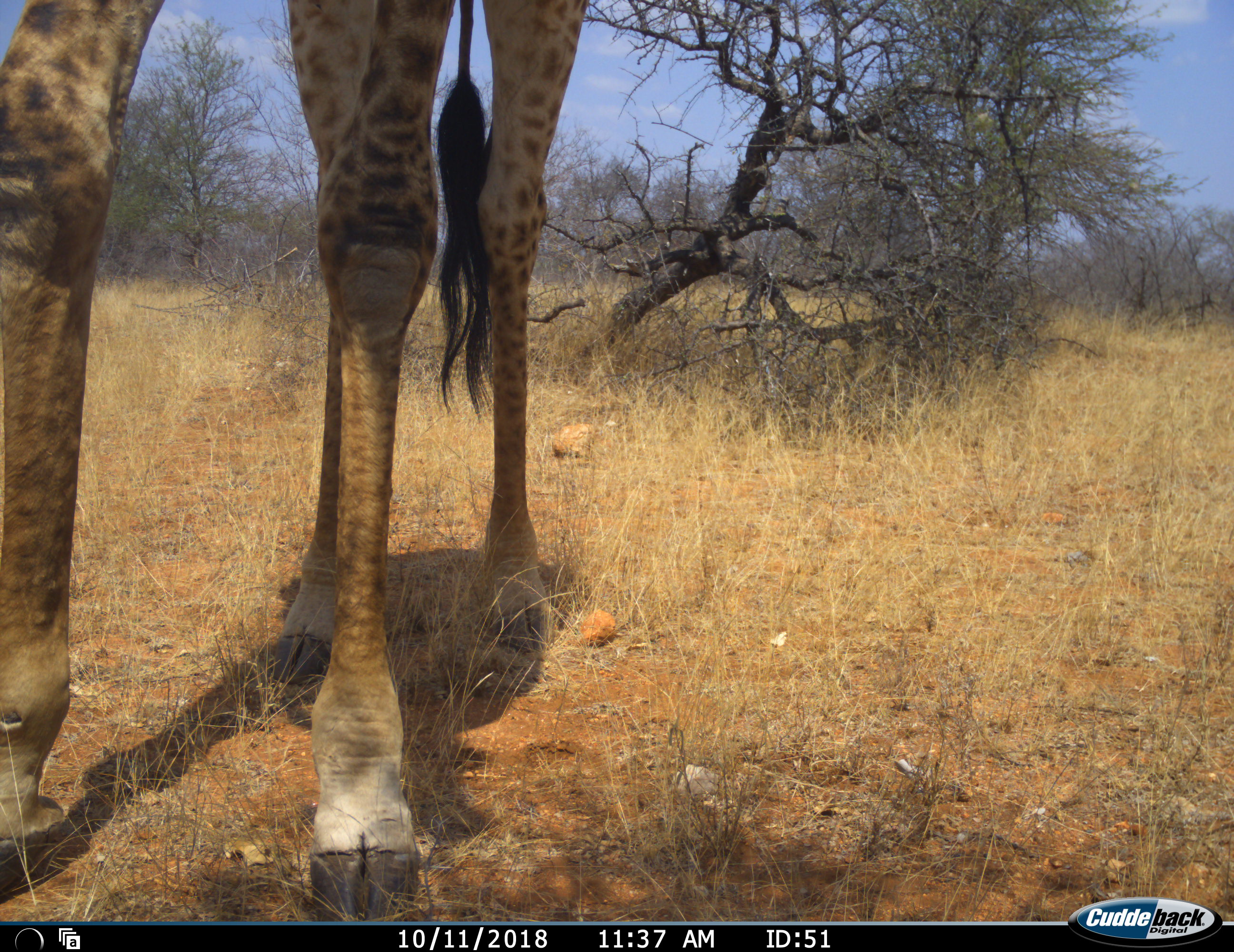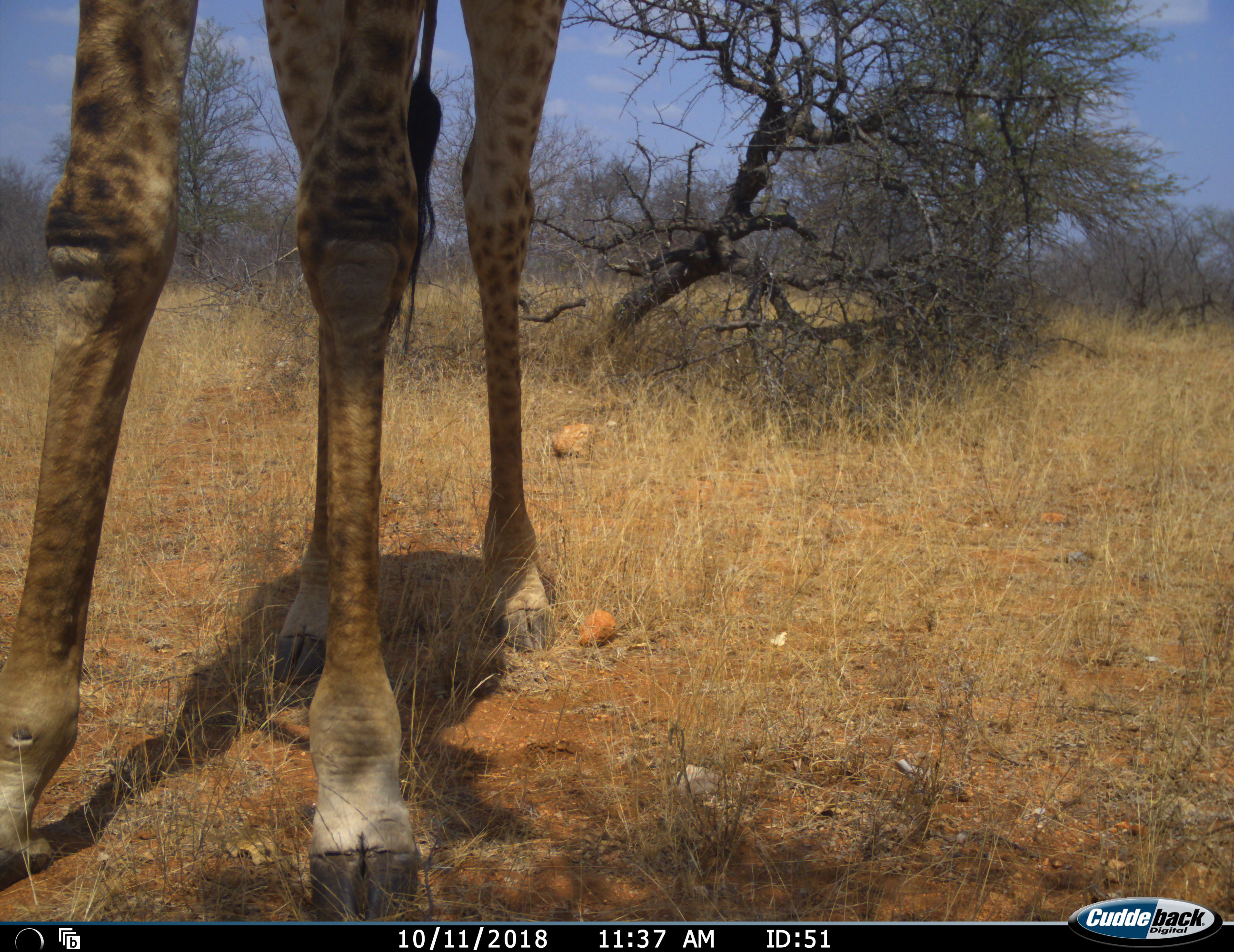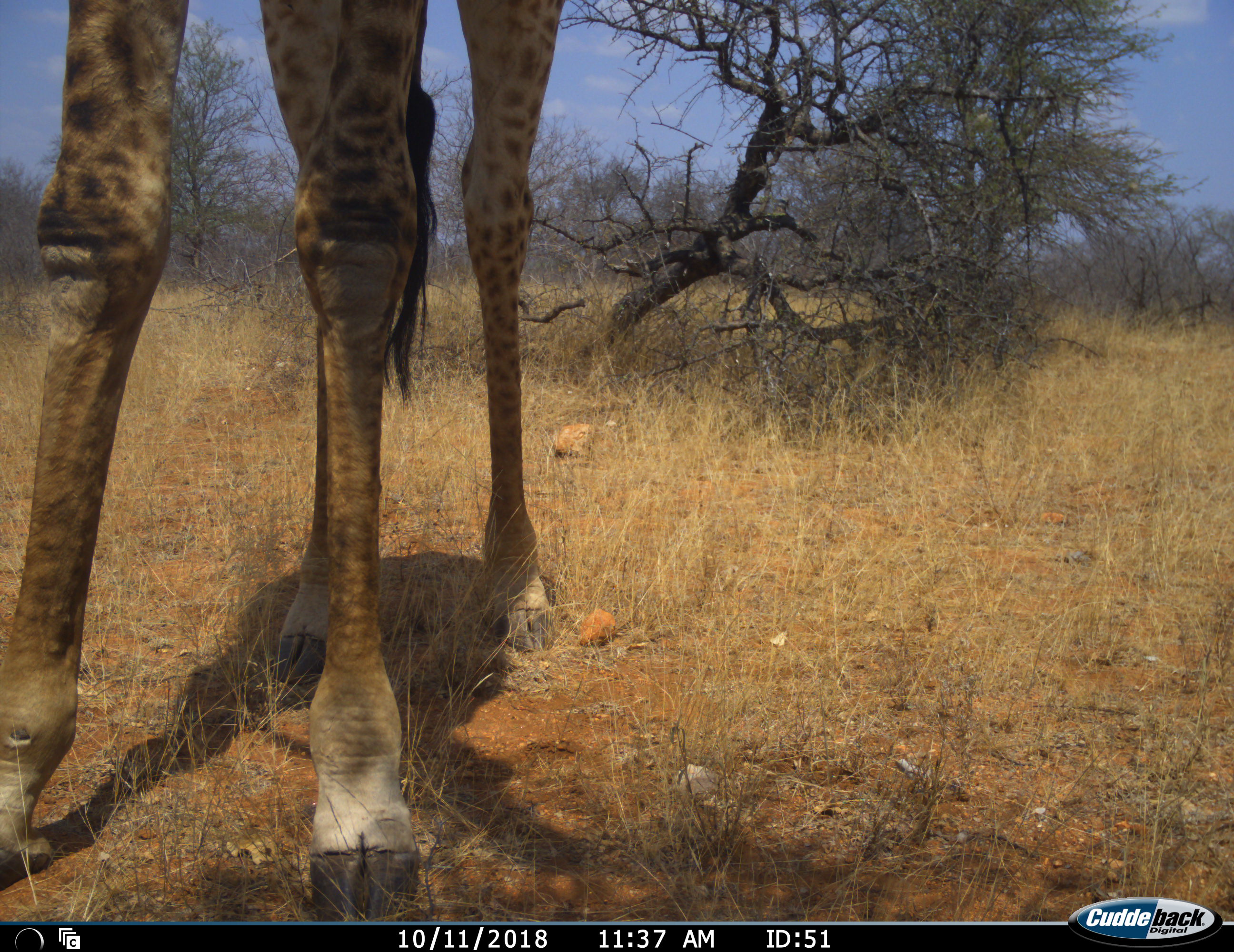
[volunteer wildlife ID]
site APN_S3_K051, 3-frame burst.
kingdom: Animalia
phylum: Chordata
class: Mammalia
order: Artiodactyla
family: Giraffidae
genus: Giraffa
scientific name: Giraffa camelopardalis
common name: giraffe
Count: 1.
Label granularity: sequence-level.